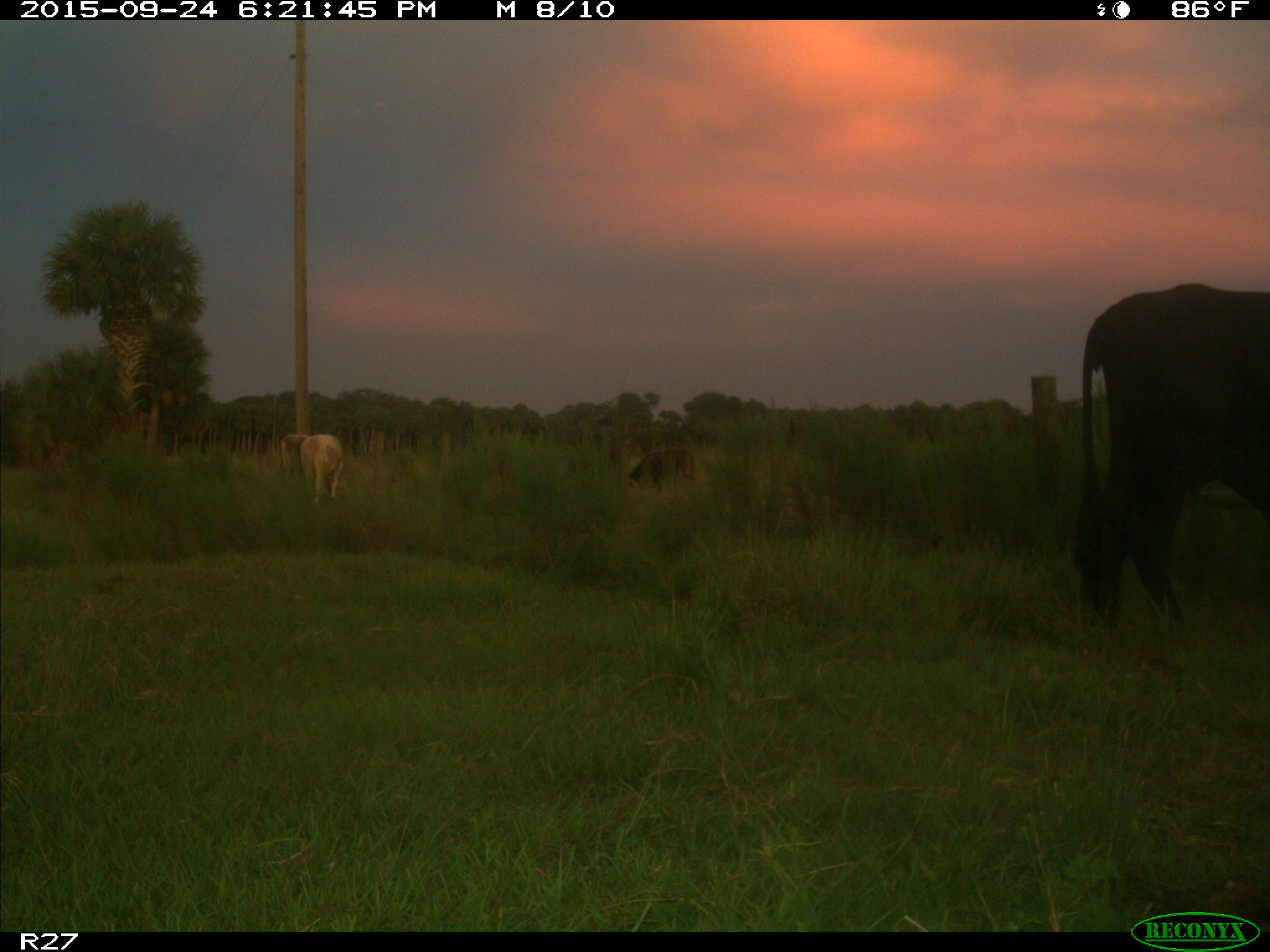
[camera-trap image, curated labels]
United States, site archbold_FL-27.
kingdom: Animalia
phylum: Chordata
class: Mammalia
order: Artiodactyla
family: Bovidae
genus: Bos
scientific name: Bos taurus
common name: domestic cow